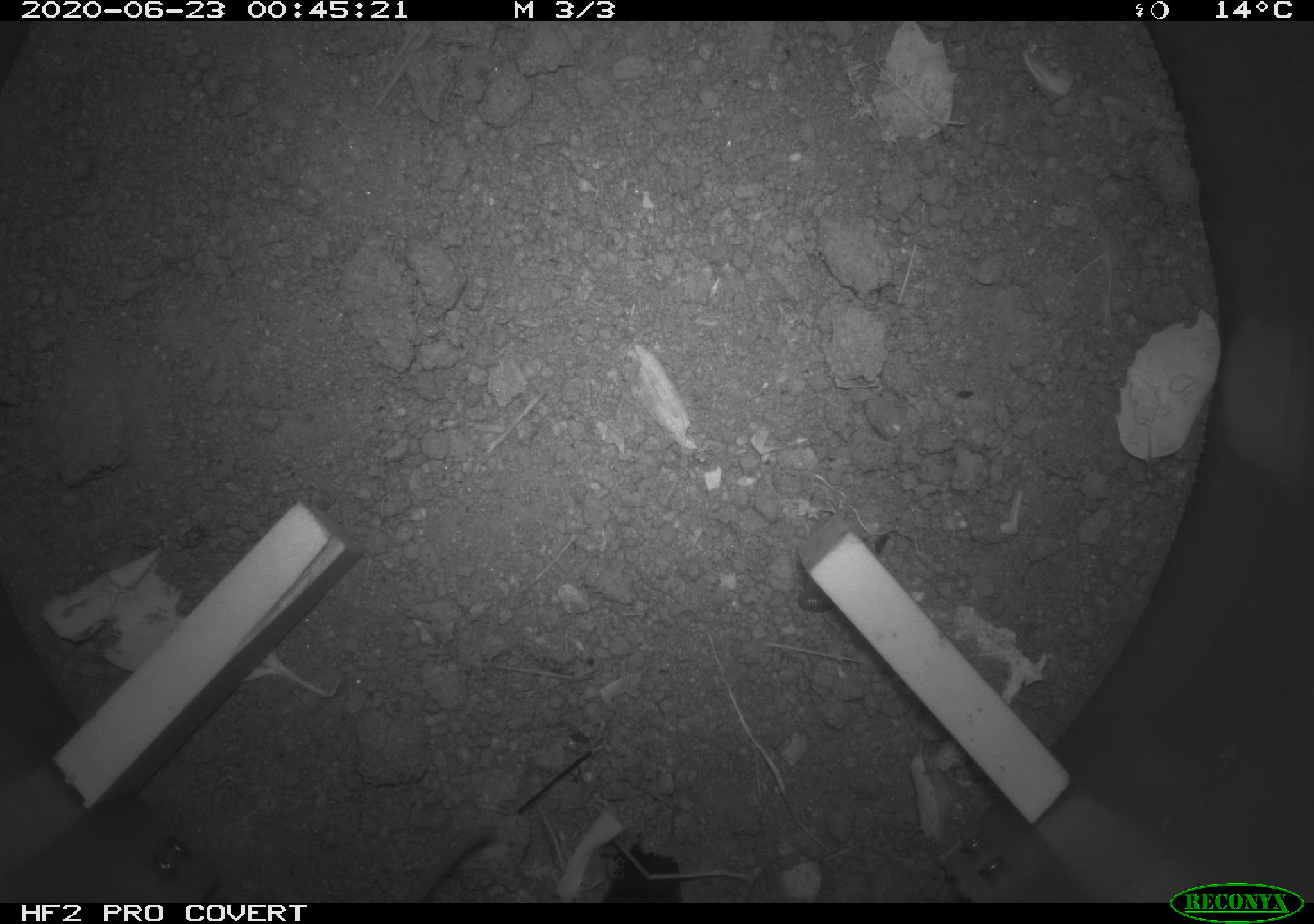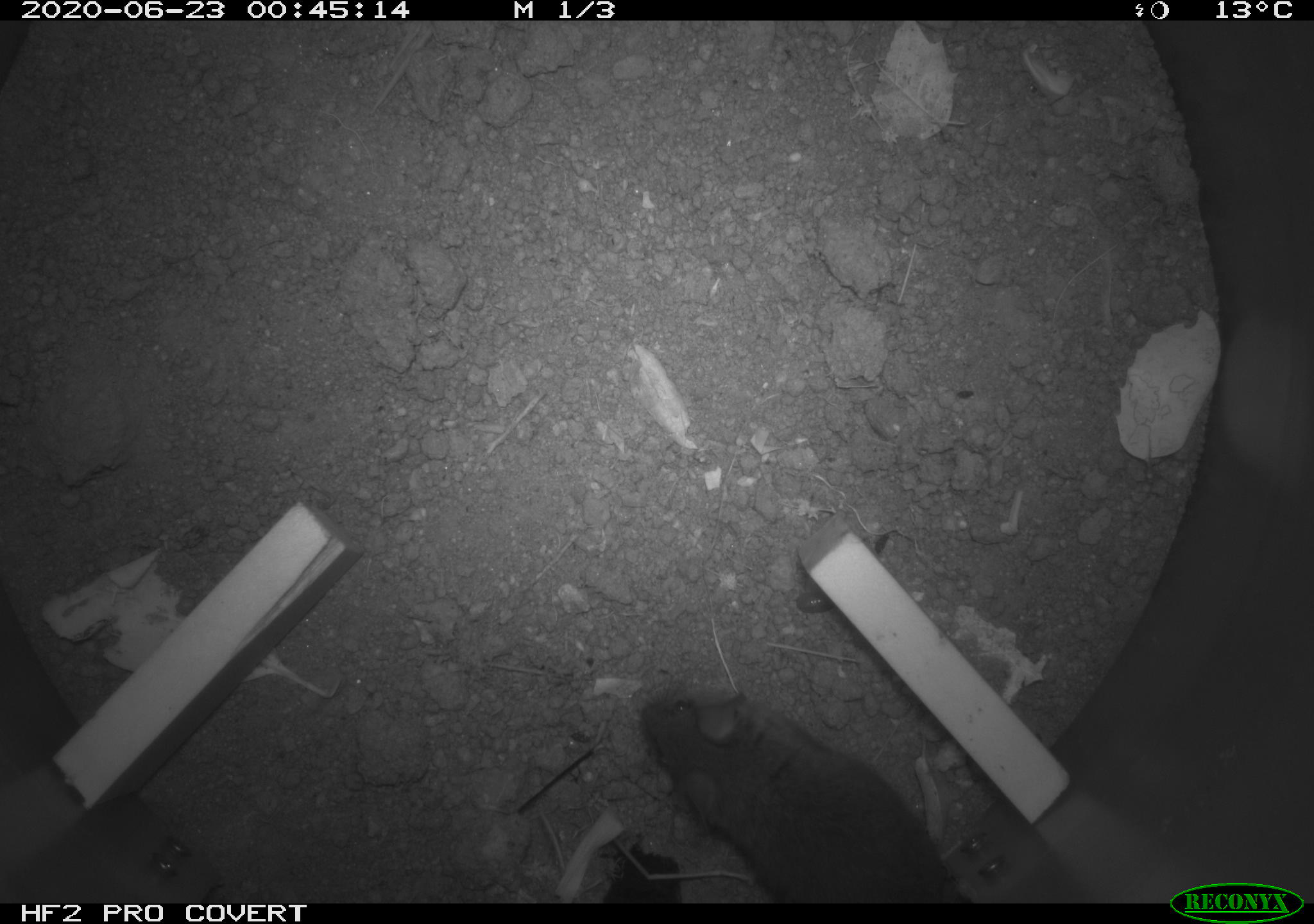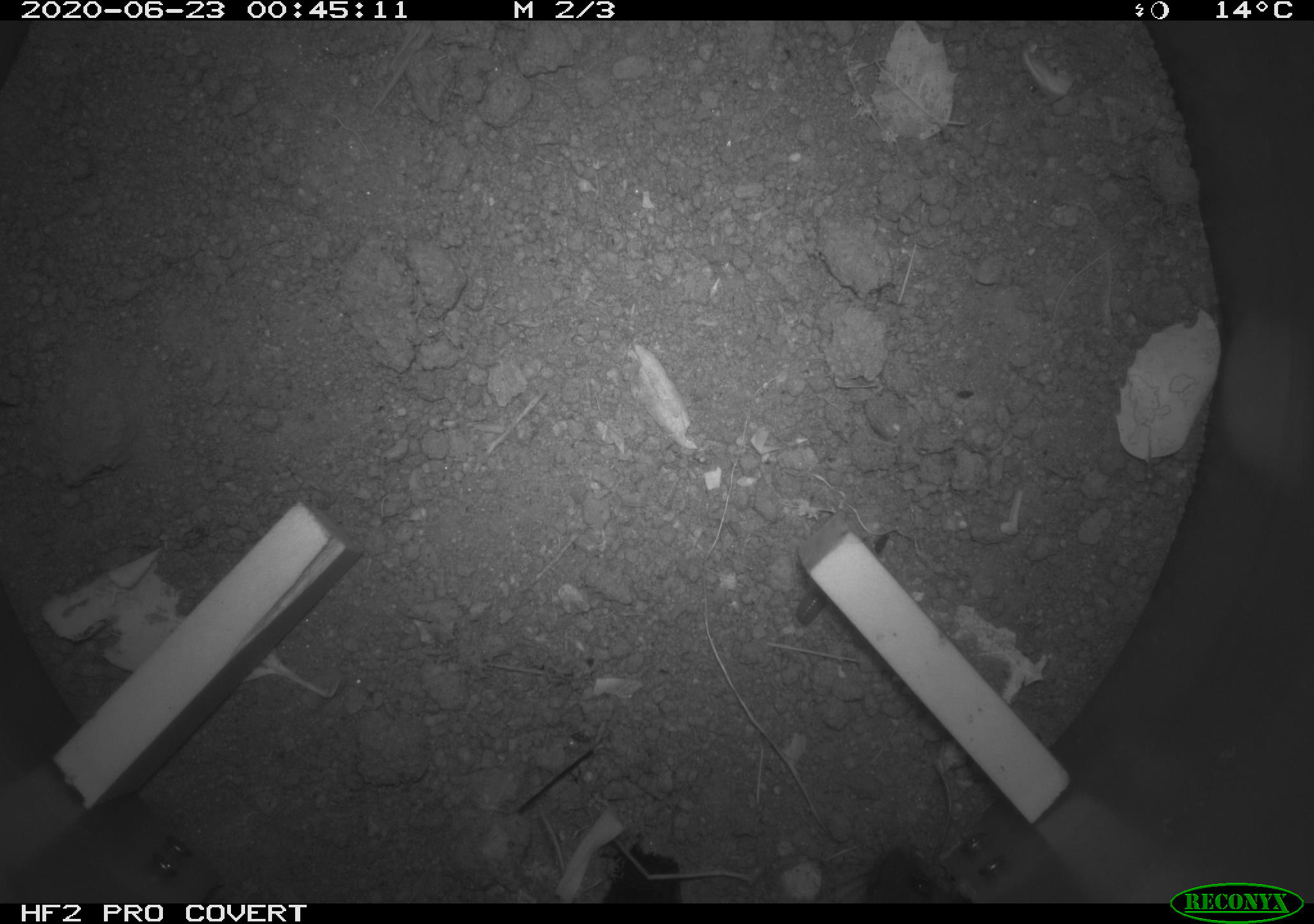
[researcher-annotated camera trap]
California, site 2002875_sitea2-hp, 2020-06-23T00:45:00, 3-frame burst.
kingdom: Animalia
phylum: Chordata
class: Mammalia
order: Rodentia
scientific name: Rodentia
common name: mouse species